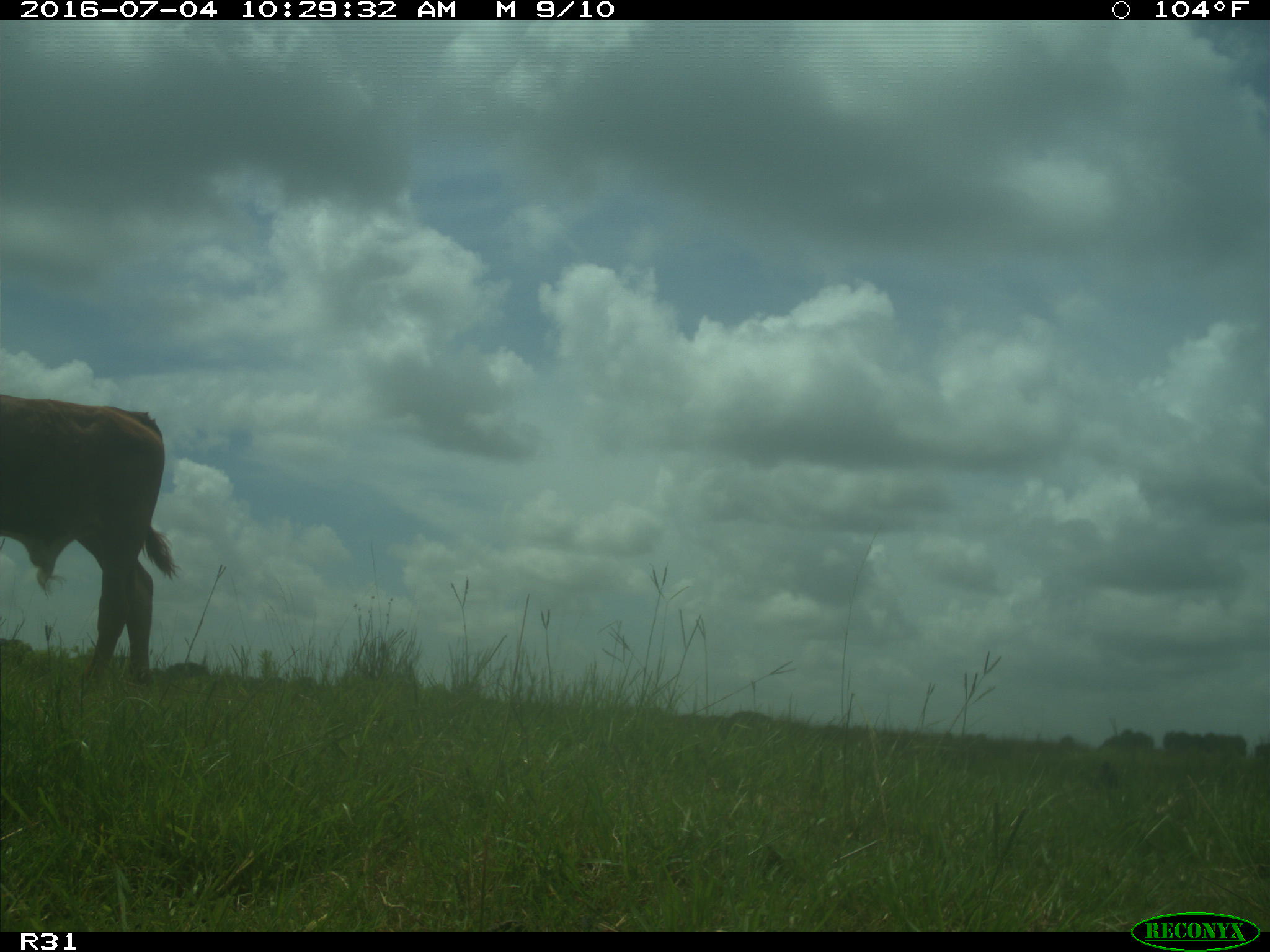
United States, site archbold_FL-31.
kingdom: Animalia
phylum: Chordata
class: Mammalia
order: Artiodactyla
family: Bovidae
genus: Bos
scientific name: Bos taurus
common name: domestic cow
Bos taurus (domestic cow).